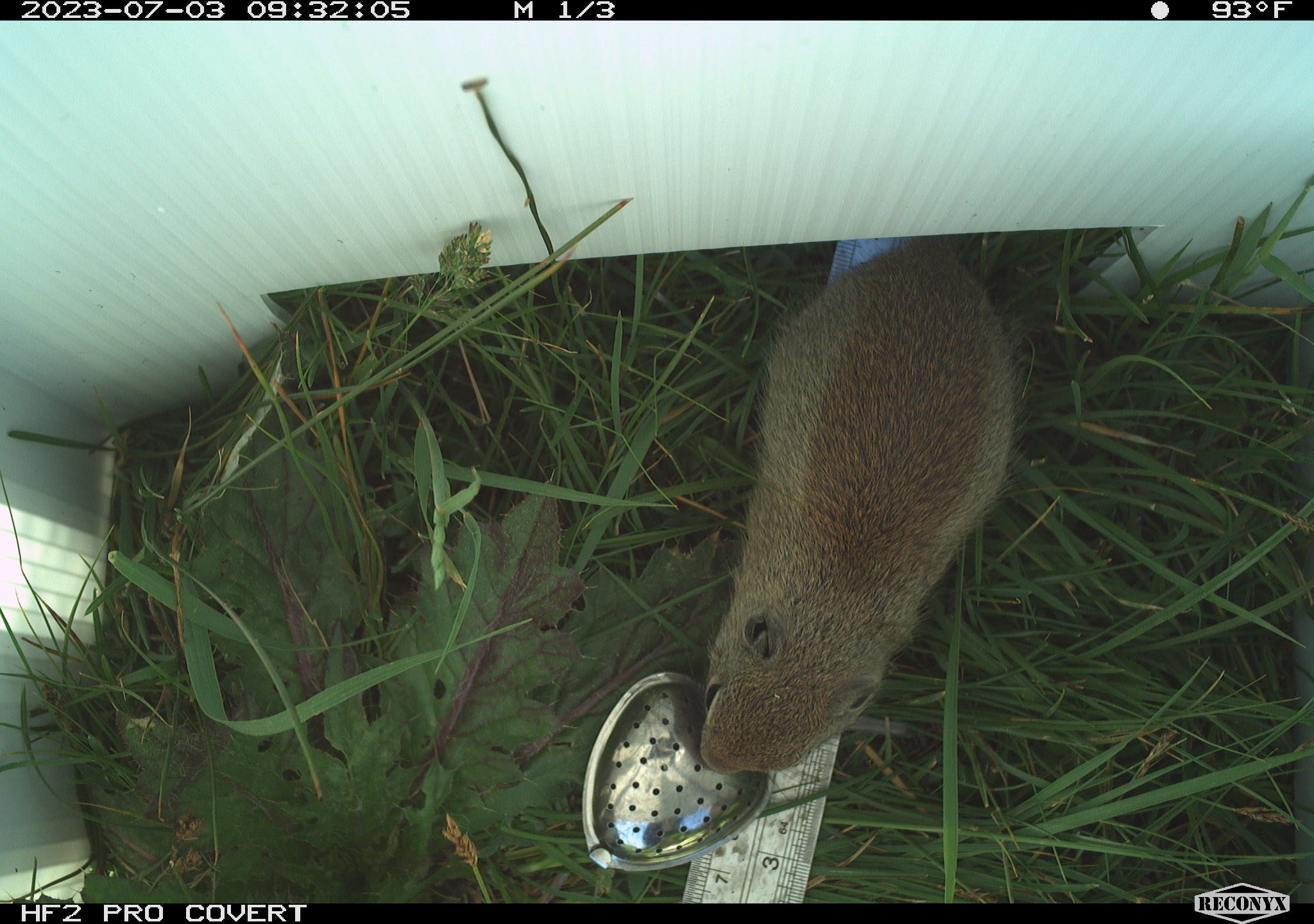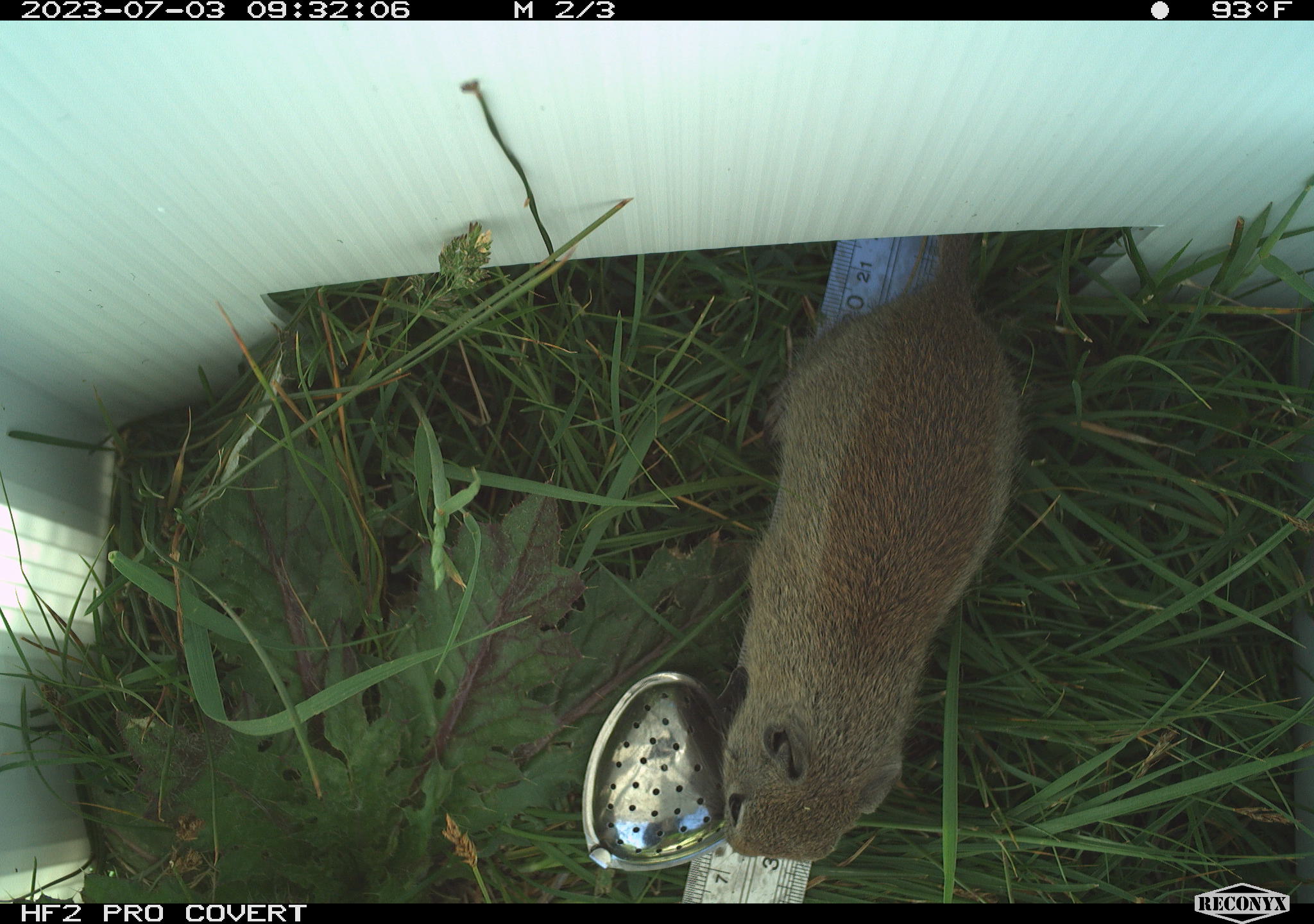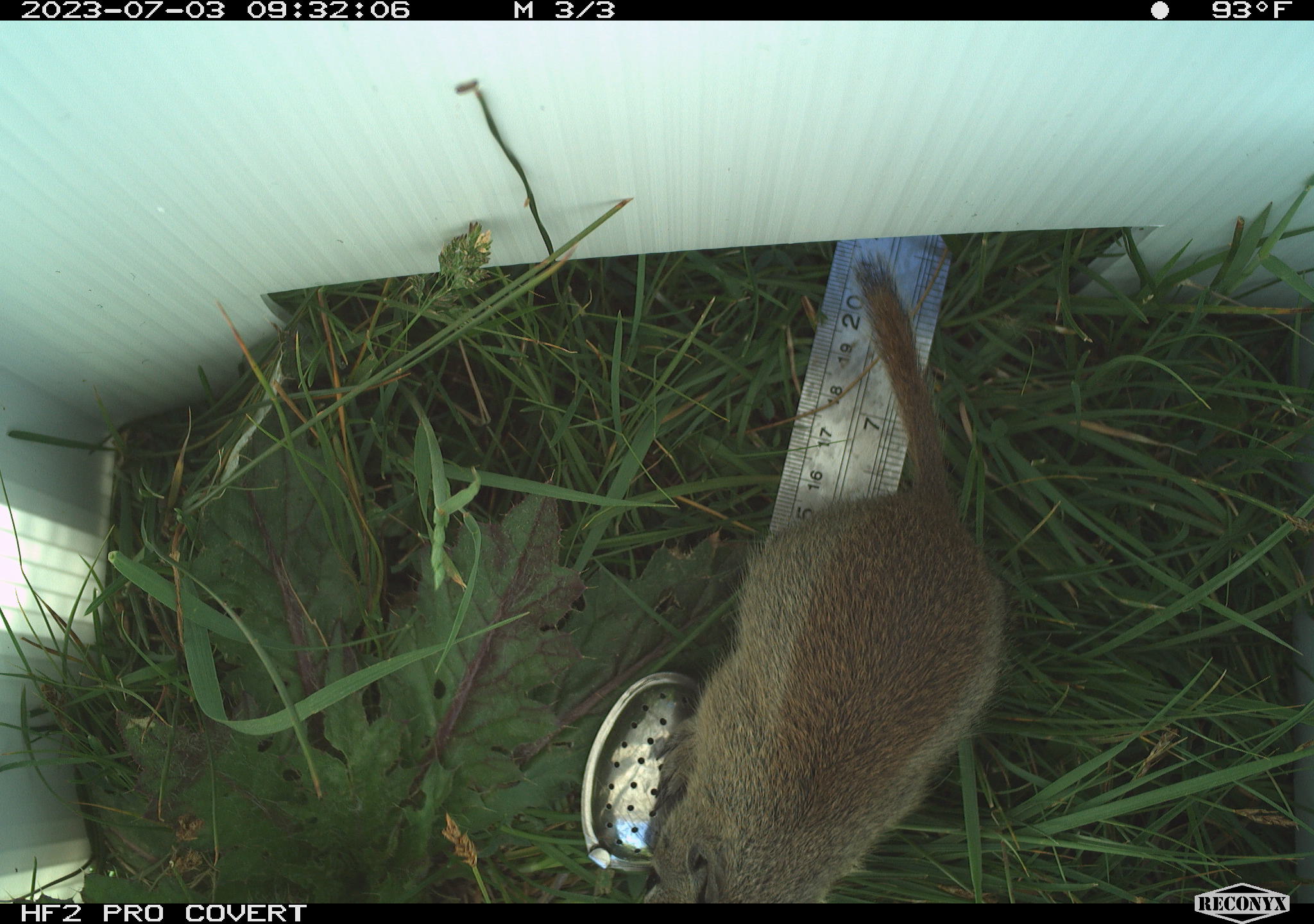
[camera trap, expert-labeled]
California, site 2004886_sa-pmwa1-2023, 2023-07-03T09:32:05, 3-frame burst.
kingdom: Animalia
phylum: Chordata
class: Mammalia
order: Rodentia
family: Sciuridae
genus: Urocitellus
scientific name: Urocitellus beldingi beldingi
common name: belding's ground squirrel